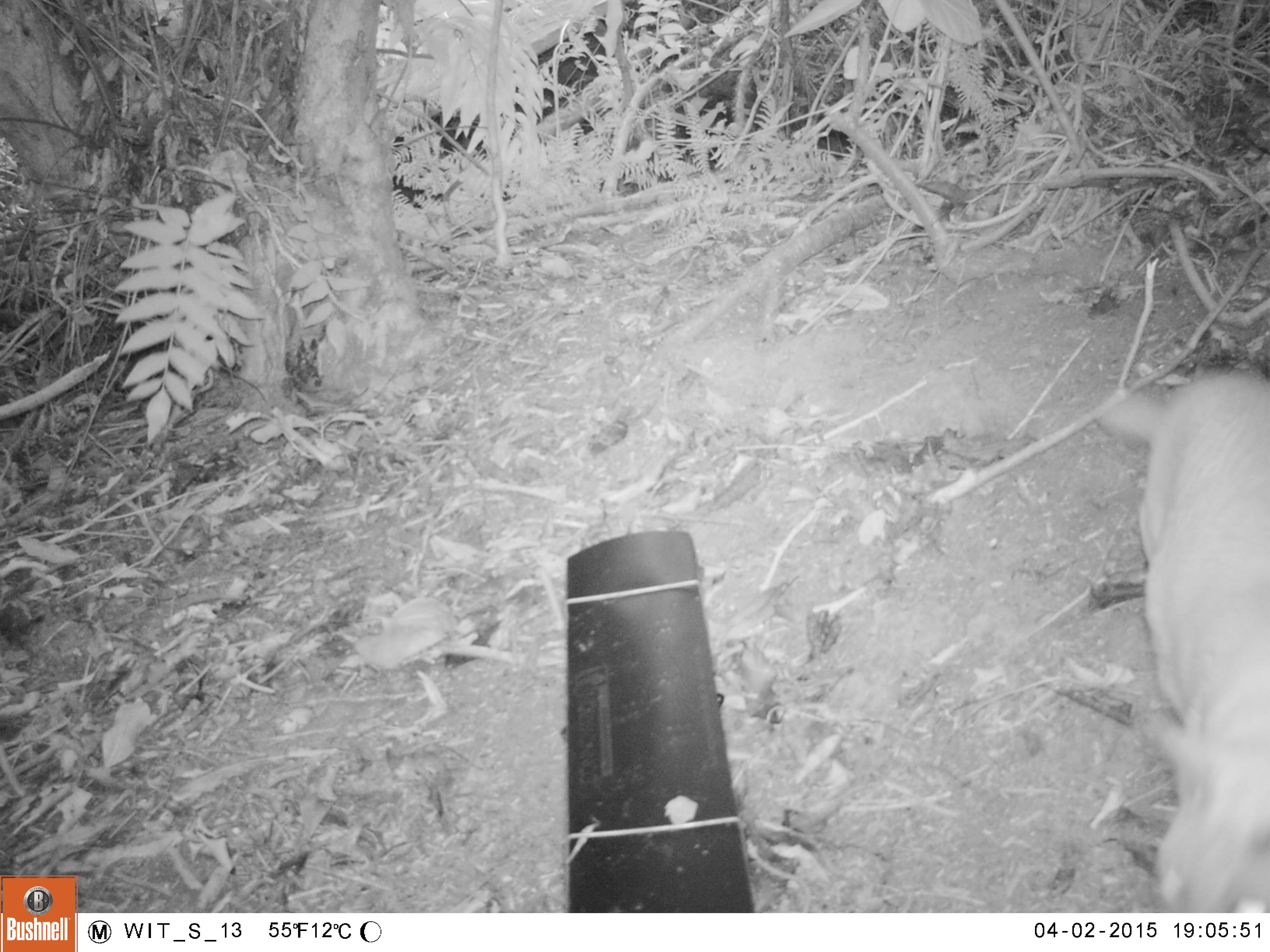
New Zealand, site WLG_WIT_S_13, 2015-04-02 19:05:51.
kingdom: Animalia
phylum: Chordata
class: Mammalia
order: Carnivora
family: Felidae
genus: Felis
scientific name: Felis catus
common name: domestic cat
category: cat